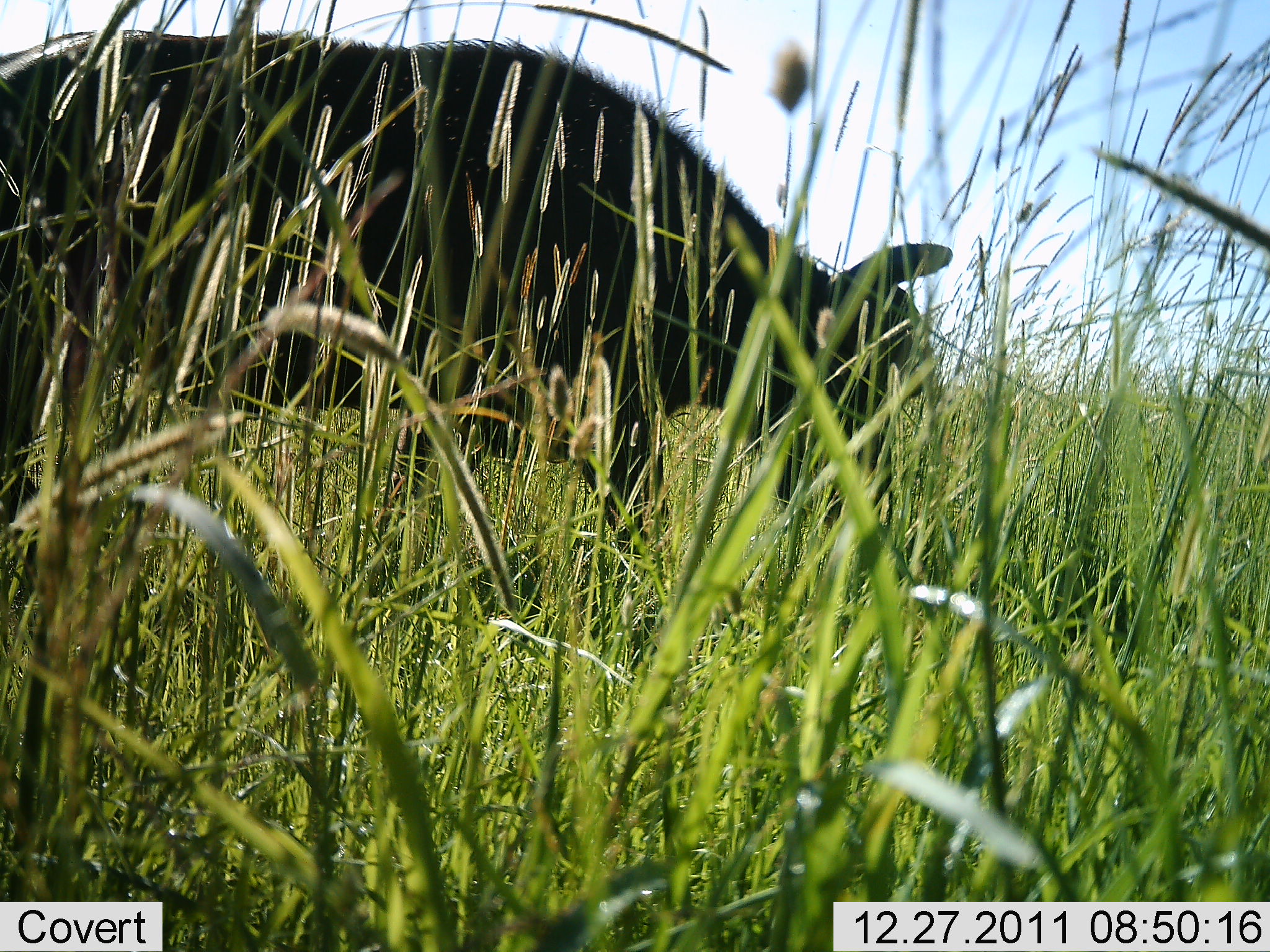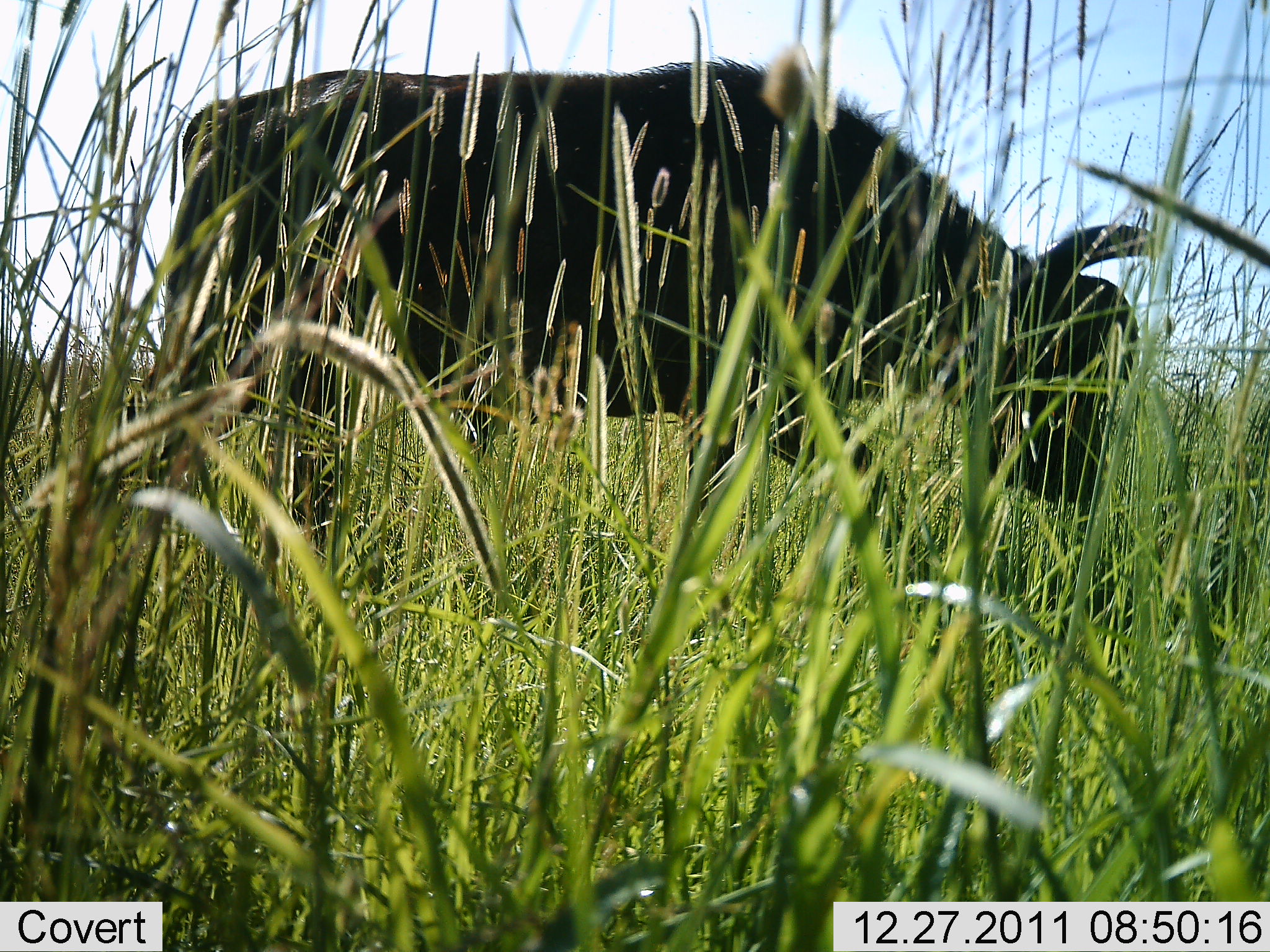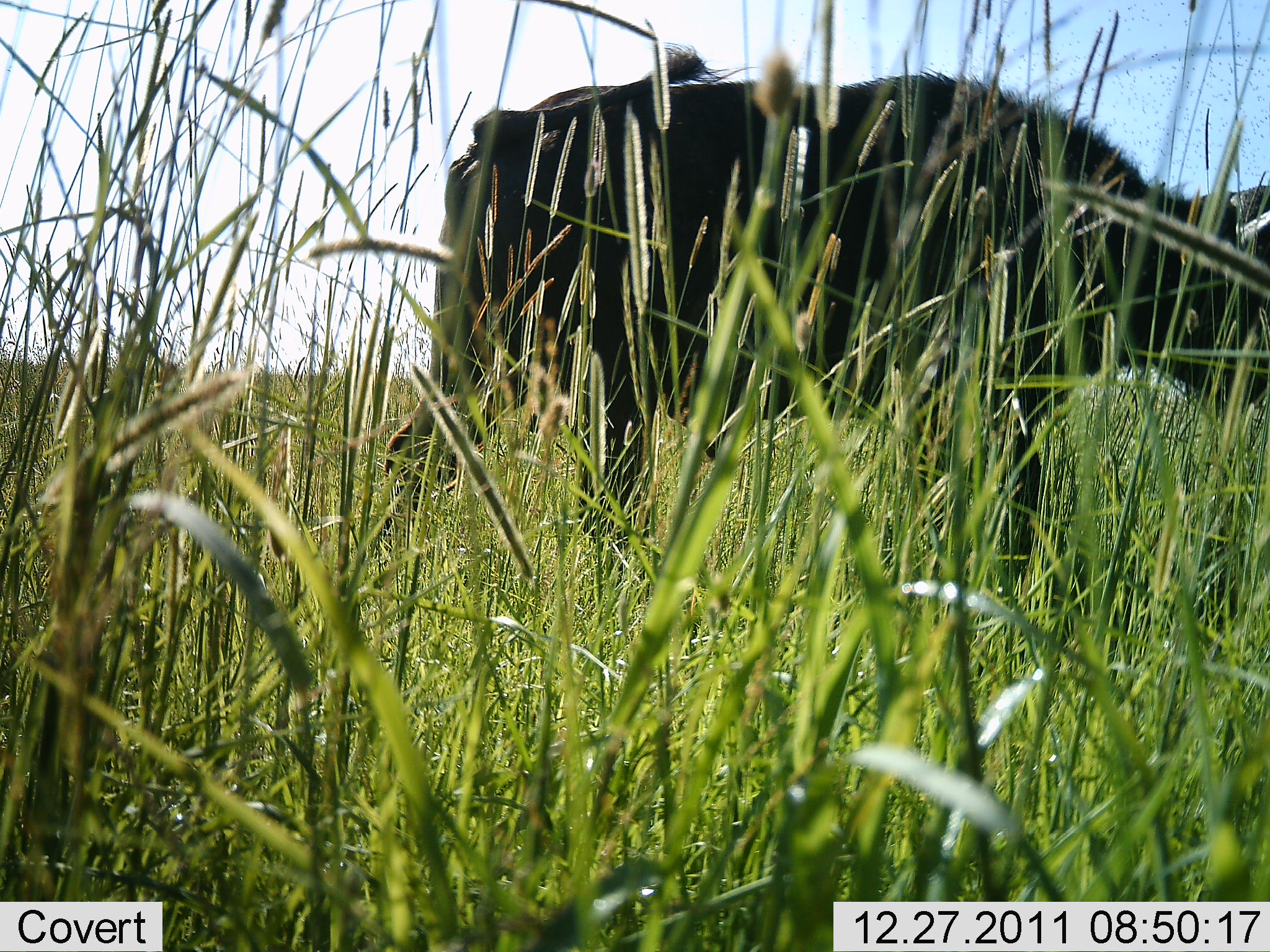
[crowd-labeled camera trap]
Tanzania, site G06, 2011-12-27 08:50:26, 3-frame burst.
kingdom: Animalia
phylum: Chordata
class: Mammalia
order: Artiodactyla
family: Bovidae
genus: Syncerus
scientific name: Syncerus caffer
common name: cape buffalo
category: buffalo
Buffalo (cape buffalo) (Syncerus caffer), count 1. Behavior (volunteer vote fractions): standing 23%, resting 0%, moving 69%, interacting 0%. Young present (vote fraction): 8%. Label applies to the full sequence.